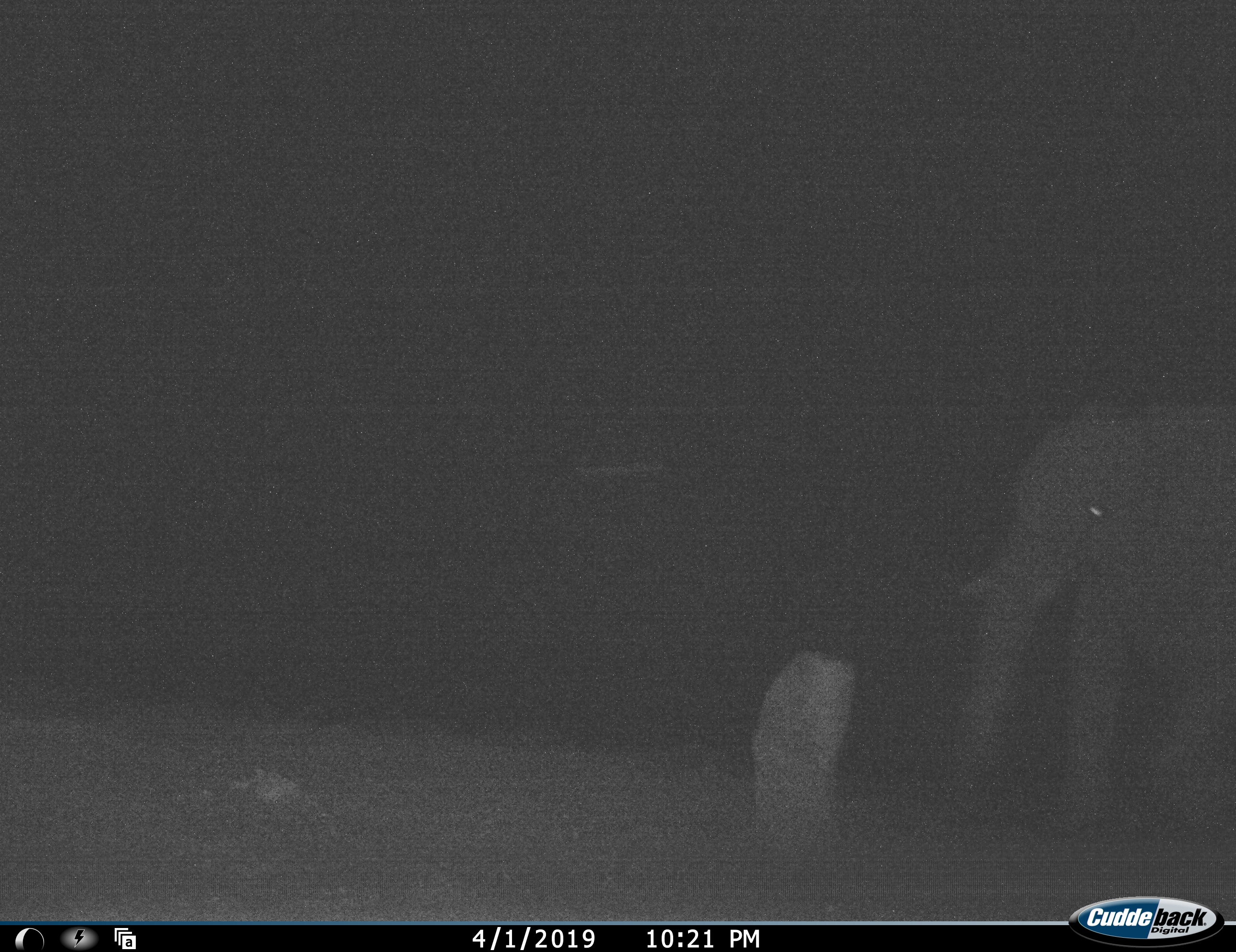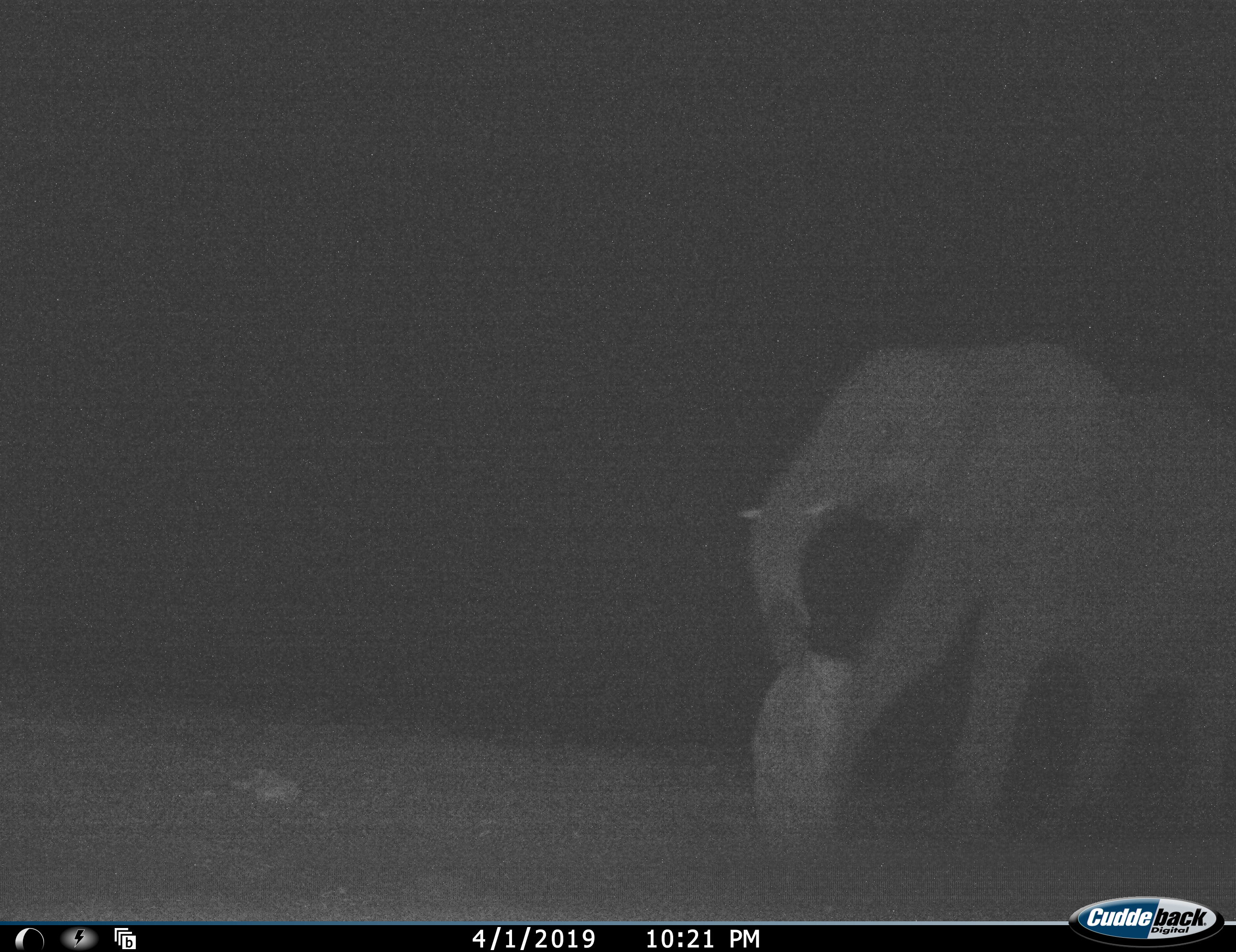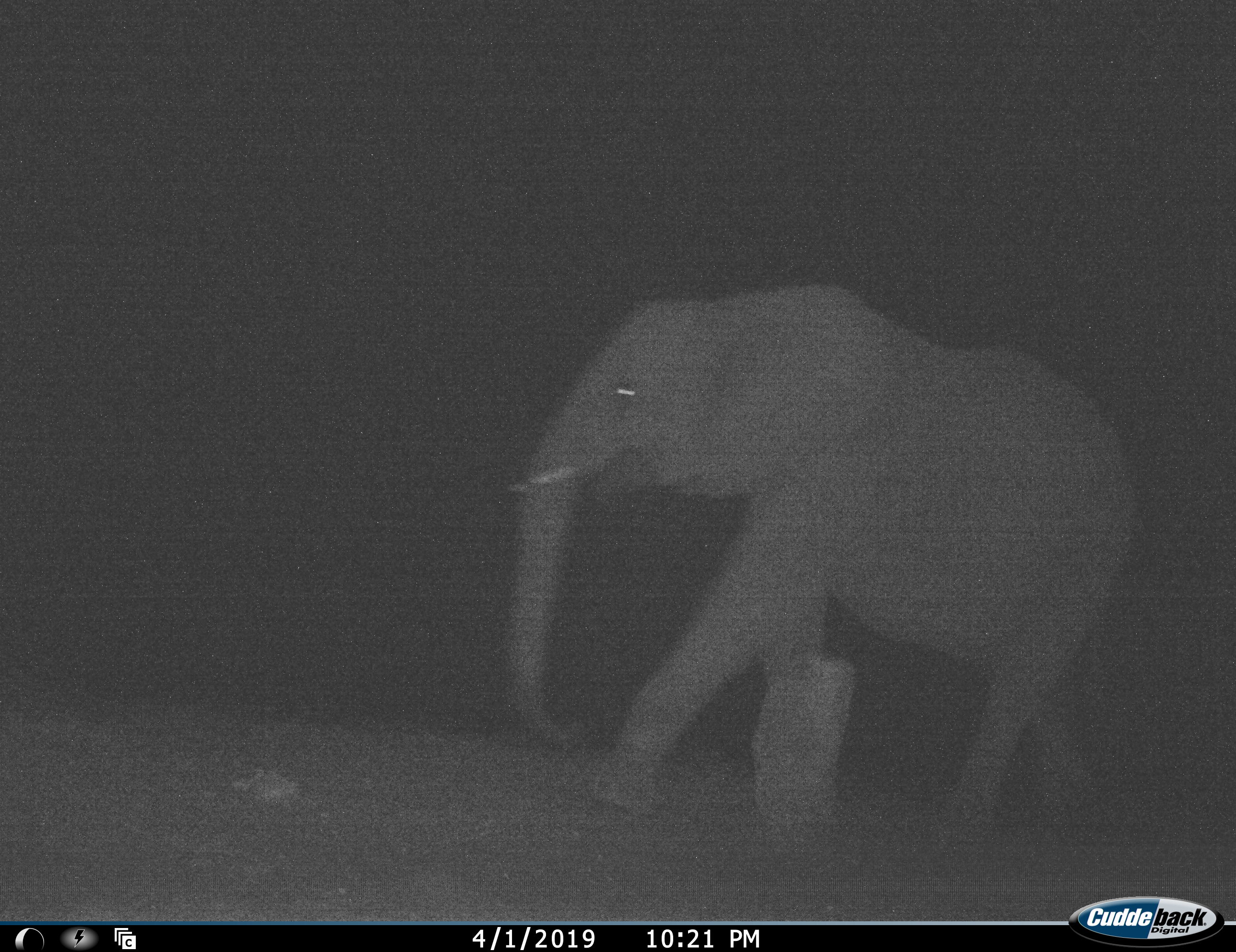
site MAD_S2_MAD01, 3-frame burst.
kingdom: Animalia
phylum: Chordata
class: Mammalia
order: Proboscidea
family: Elephantidae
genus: Loxodonta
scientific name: Loxodonta africana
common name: african bush elephant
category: elephant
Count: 1.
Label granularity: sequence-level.